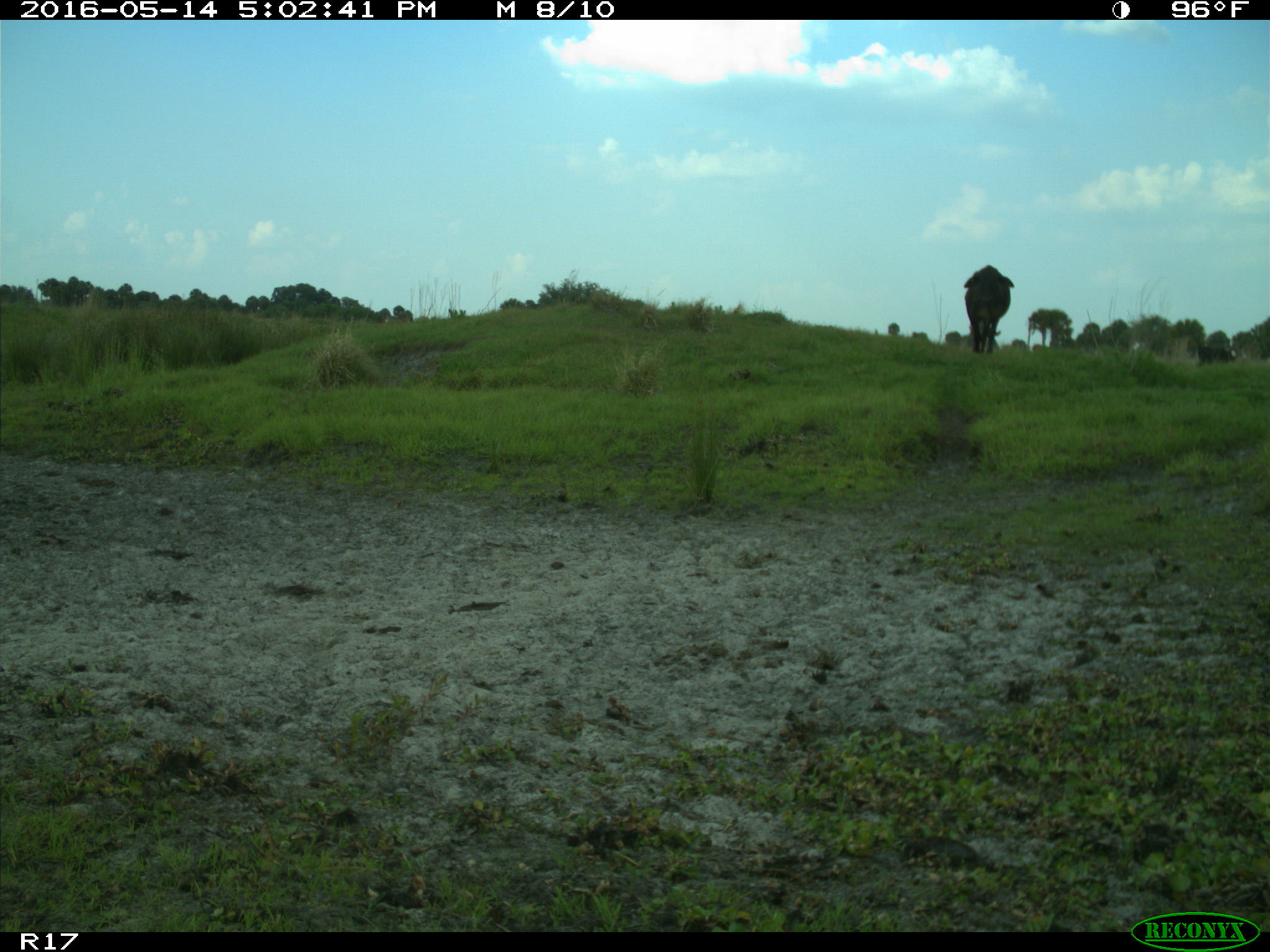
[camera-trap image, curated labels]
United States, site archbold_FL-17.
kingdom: Animalia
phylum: Chordata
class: Mammalia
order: Artiodactyla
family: Bovidae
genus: Bos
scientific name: Bos taurus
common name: domestic cow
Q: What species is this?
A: Bos taurus (domestic cow).